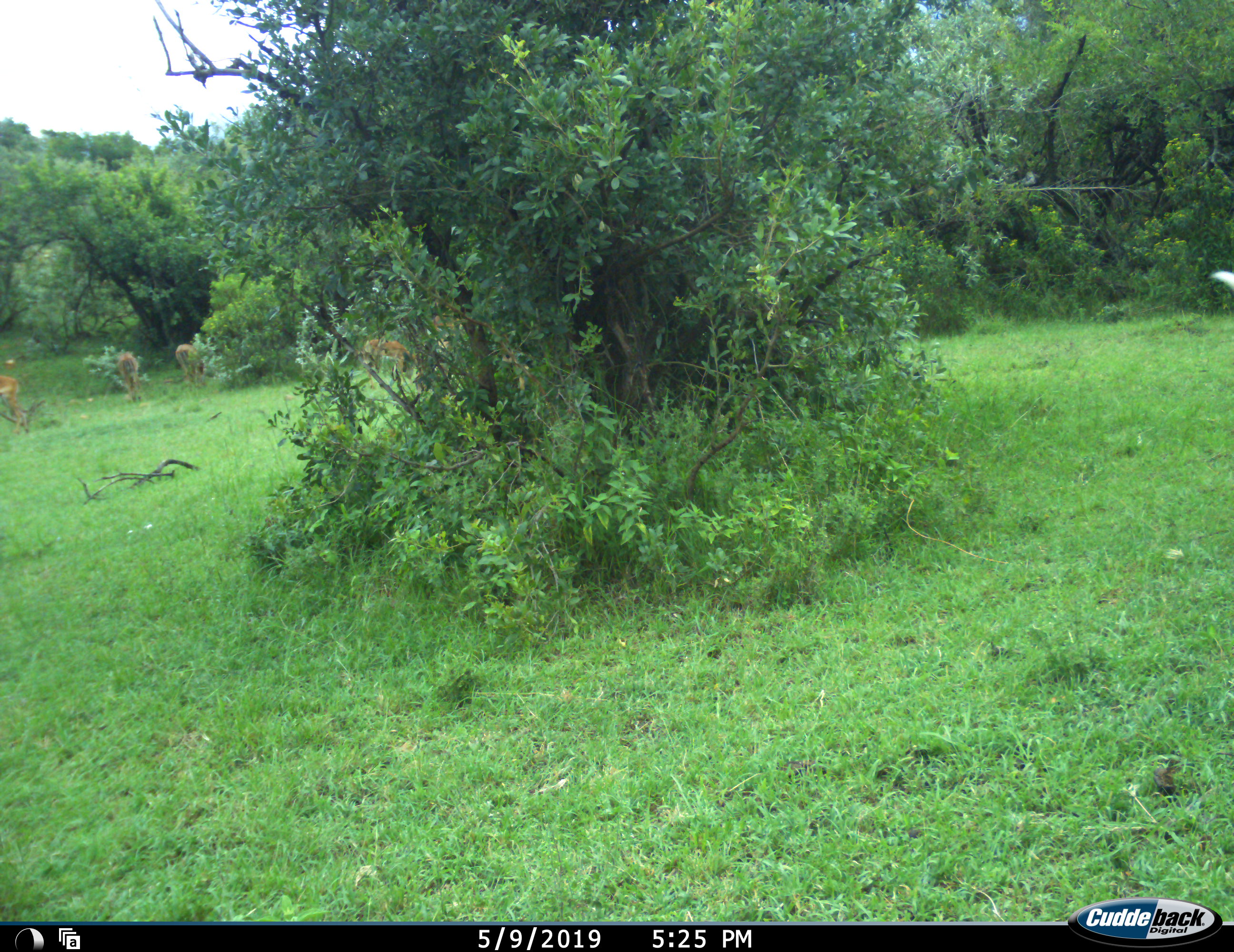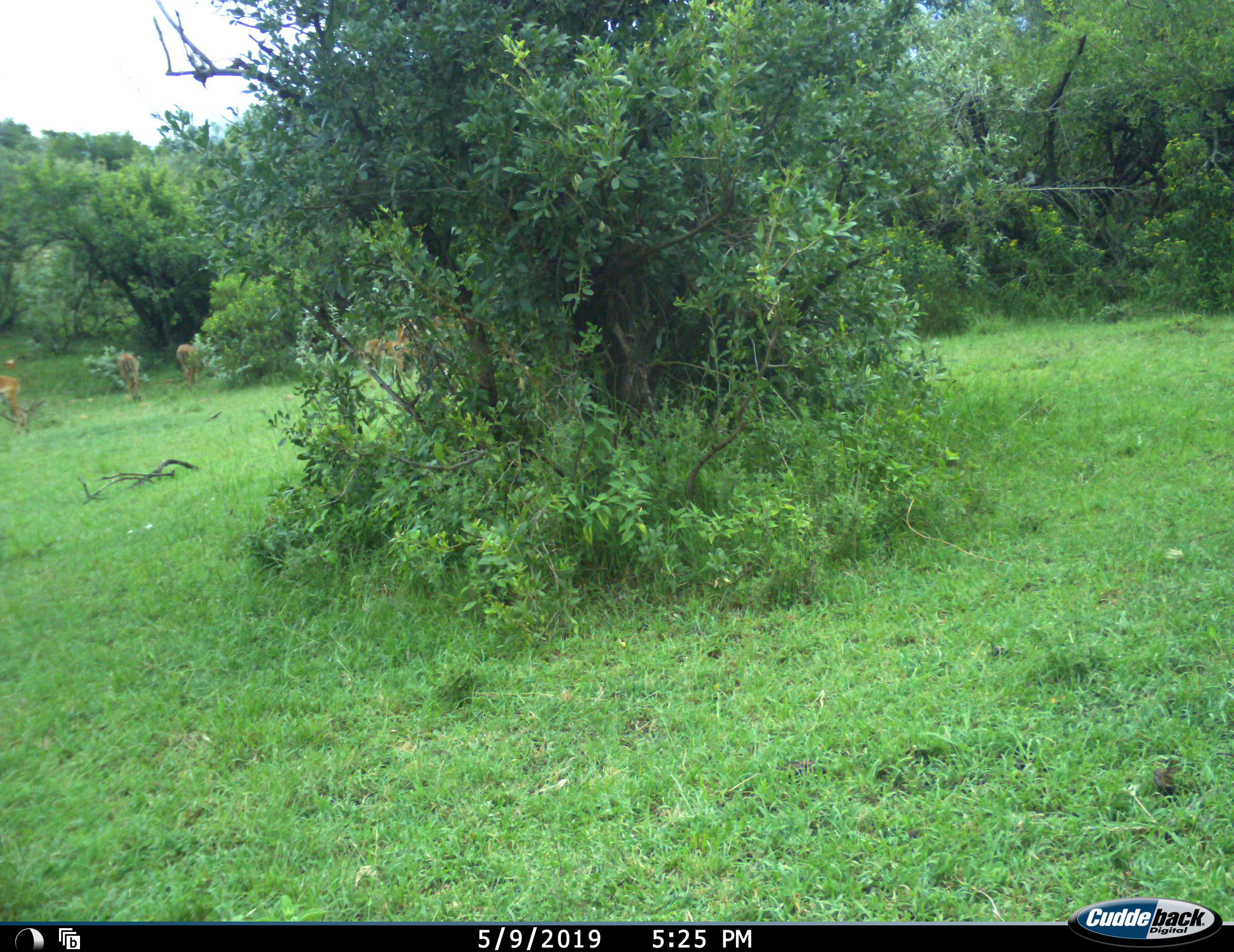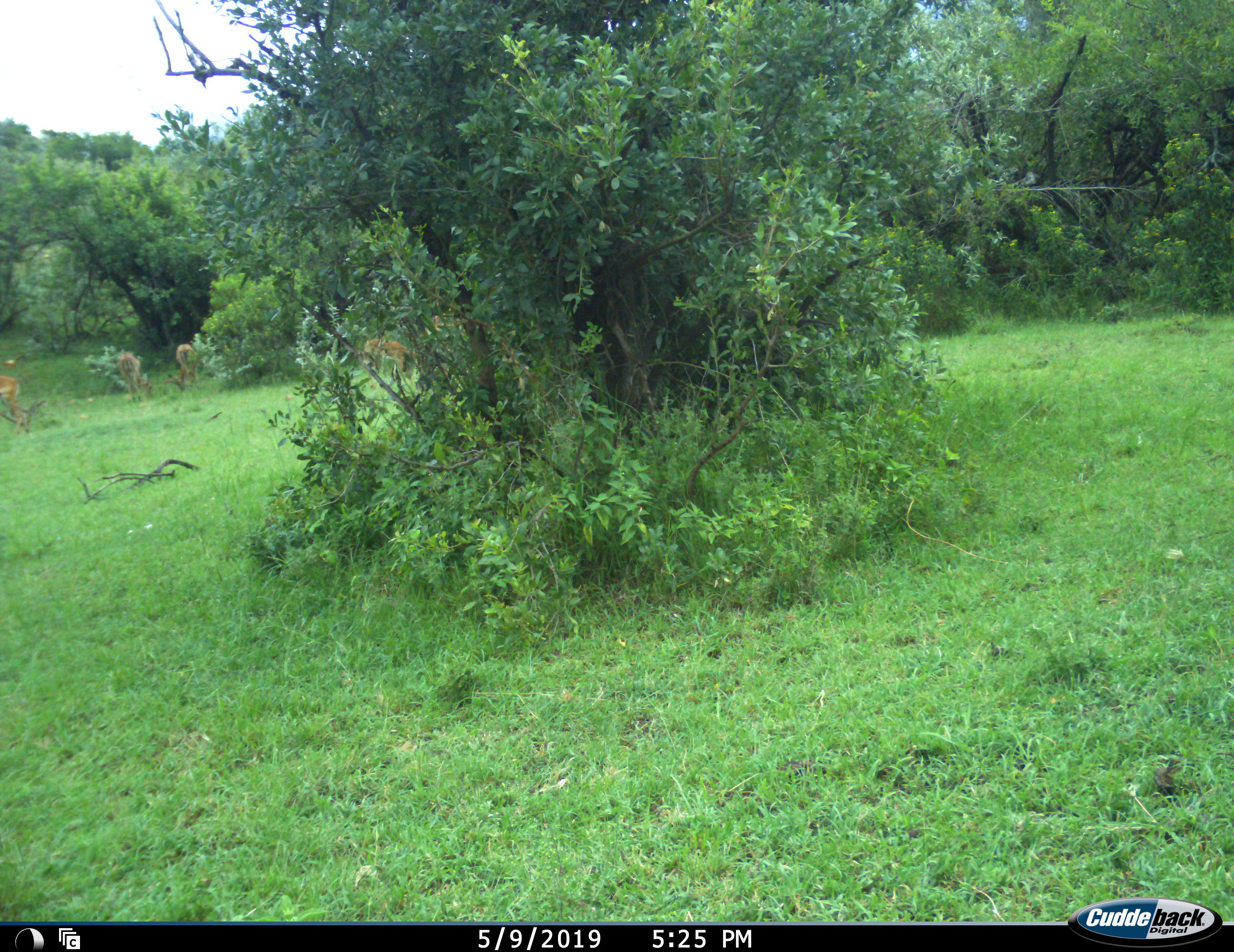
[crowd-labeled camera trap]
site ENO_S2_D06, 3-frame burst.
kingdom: Animalia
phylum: Chordata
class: Mammalia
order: Artiodactyla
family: Bovidae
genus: Aepyceros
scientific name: Aepyceros melampus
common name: impala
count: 6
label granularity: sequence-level